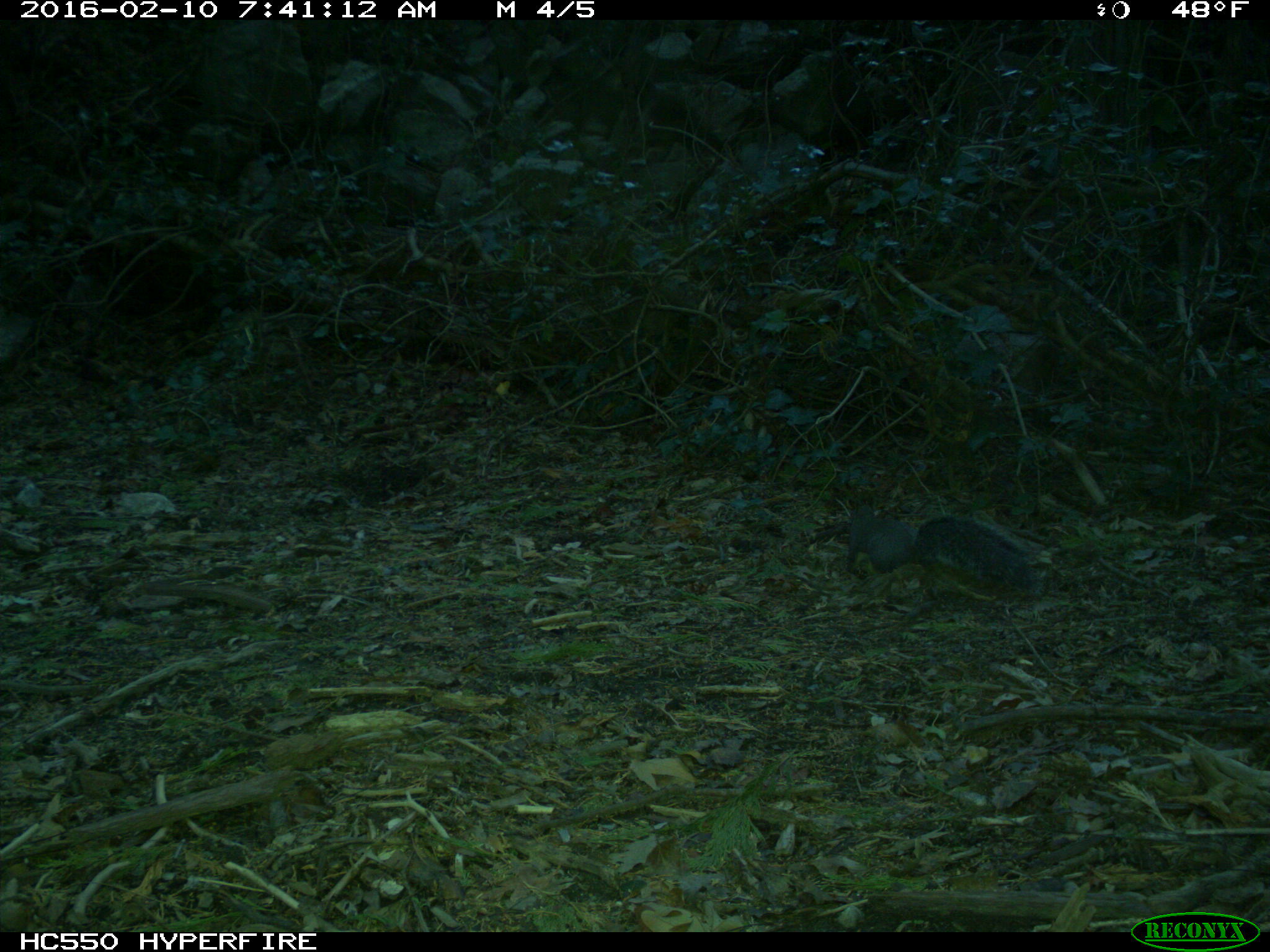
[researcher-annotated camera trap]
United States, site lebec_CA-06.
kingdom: Animalia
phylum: Chordata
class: Mammalia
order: Rodentia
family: Sciuridae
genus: Sciurus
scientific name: Sciurus carolinensis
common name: eastern gray squirrel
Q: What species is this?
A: Sciurus carolinensis (eastern gray squirrel).